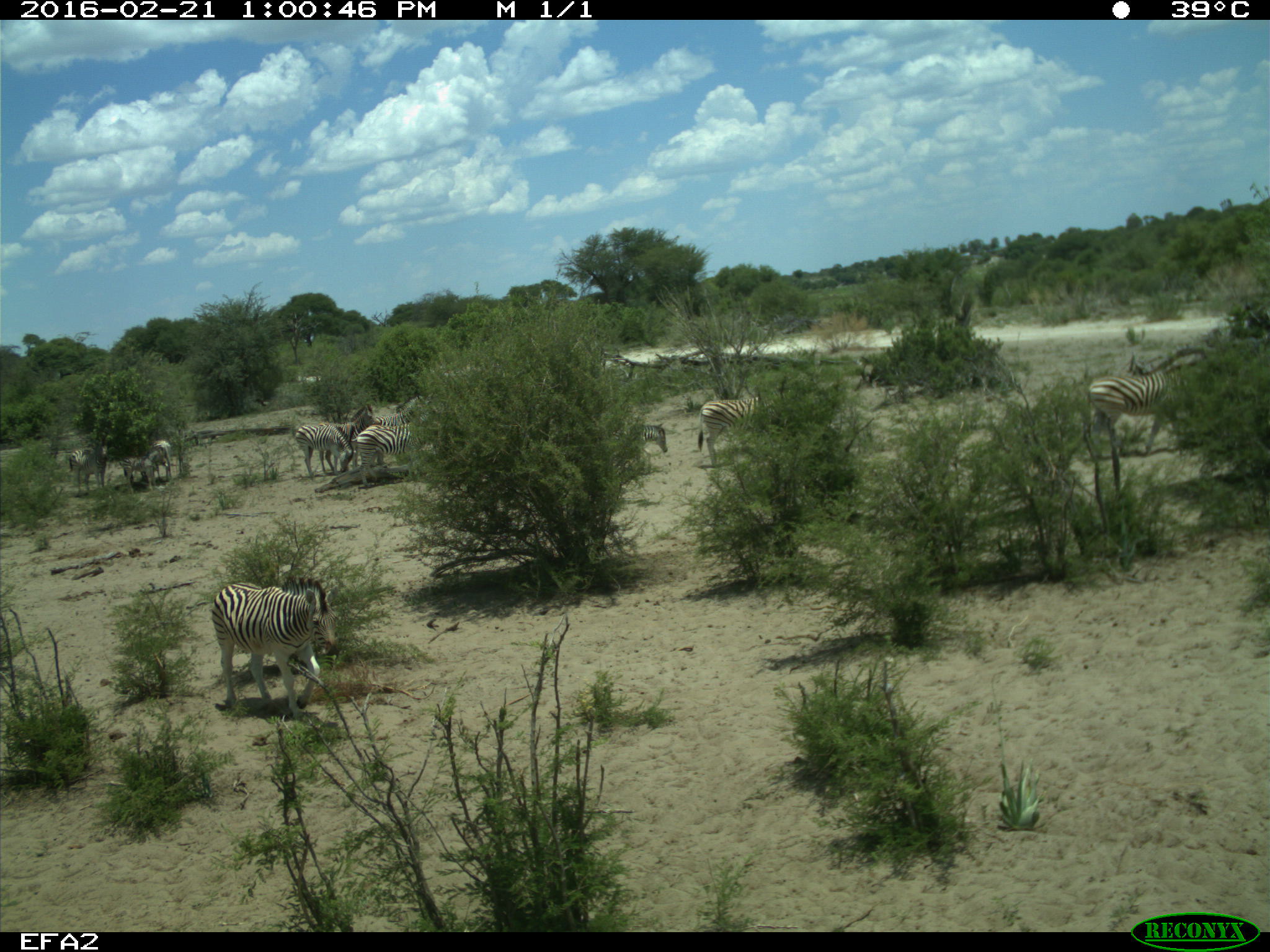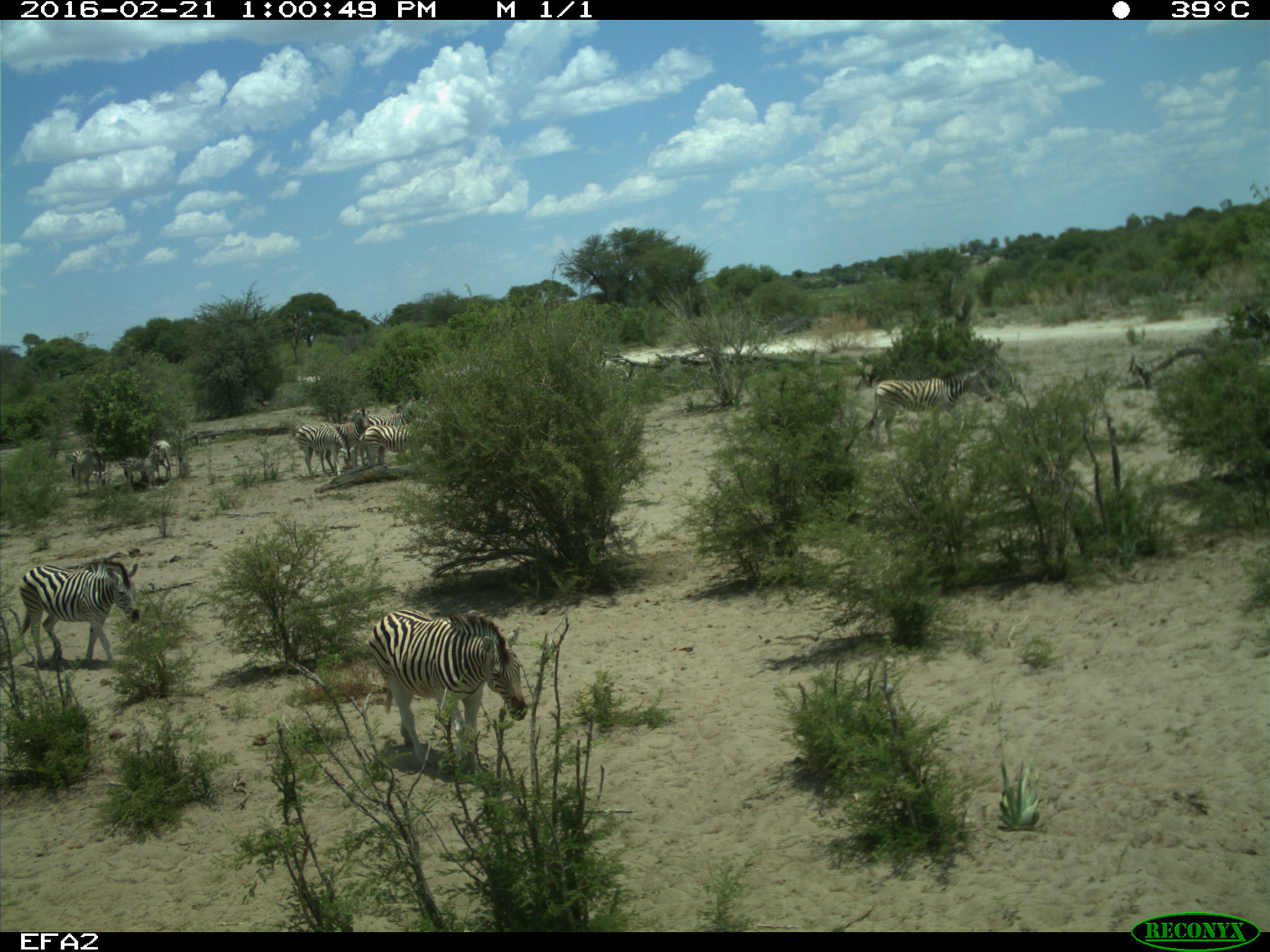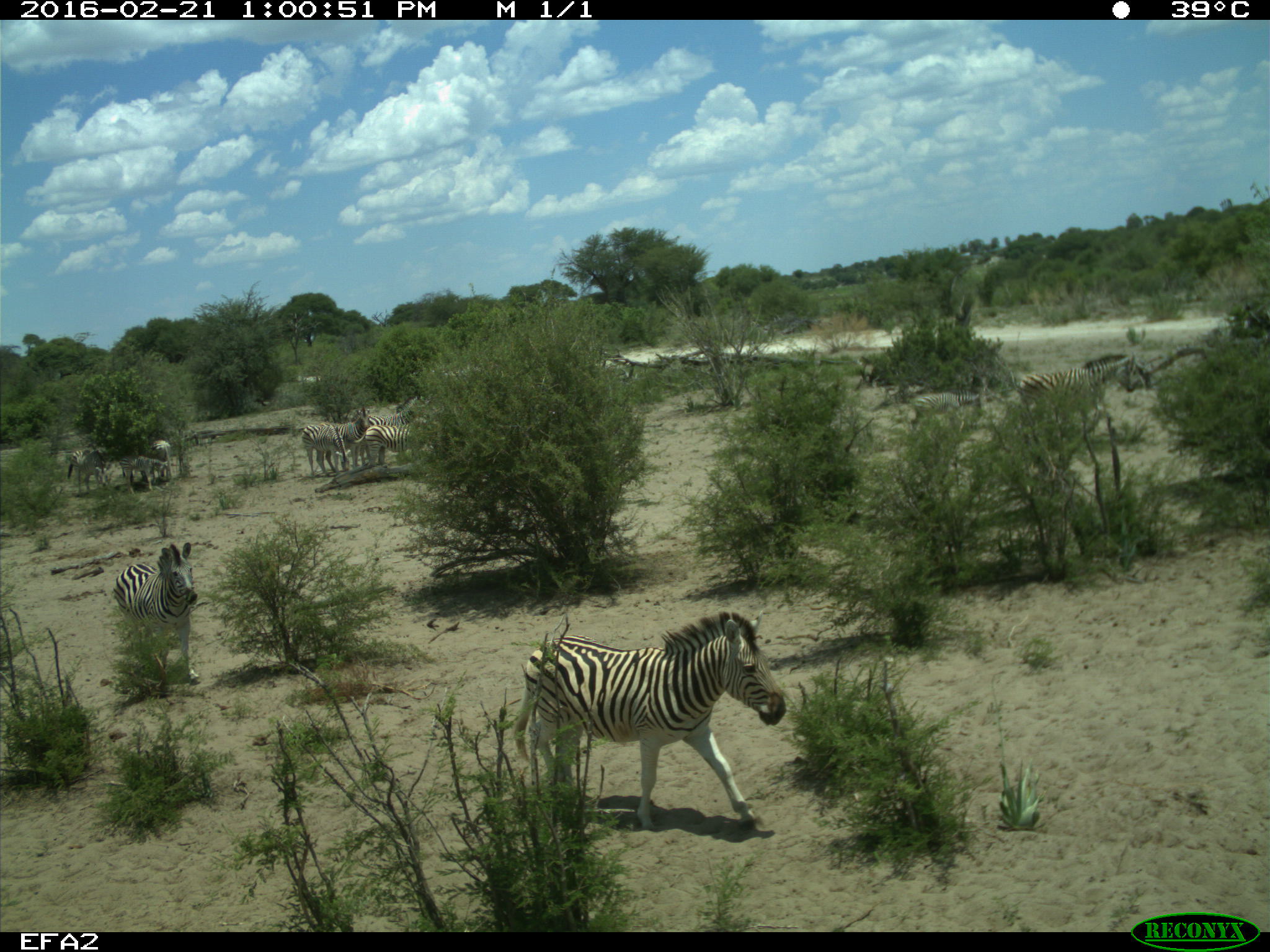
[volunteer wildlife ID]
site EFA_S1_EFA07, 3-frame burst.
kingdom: Animalia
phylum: Chordata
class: Mammalia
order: Perissodactyla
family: Equidae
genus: Equus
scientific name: Equus quagga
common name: plains zebra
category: zebraplains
Zebraplains (plains zebra) (Equus quagga), count 11-50. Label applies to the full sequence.